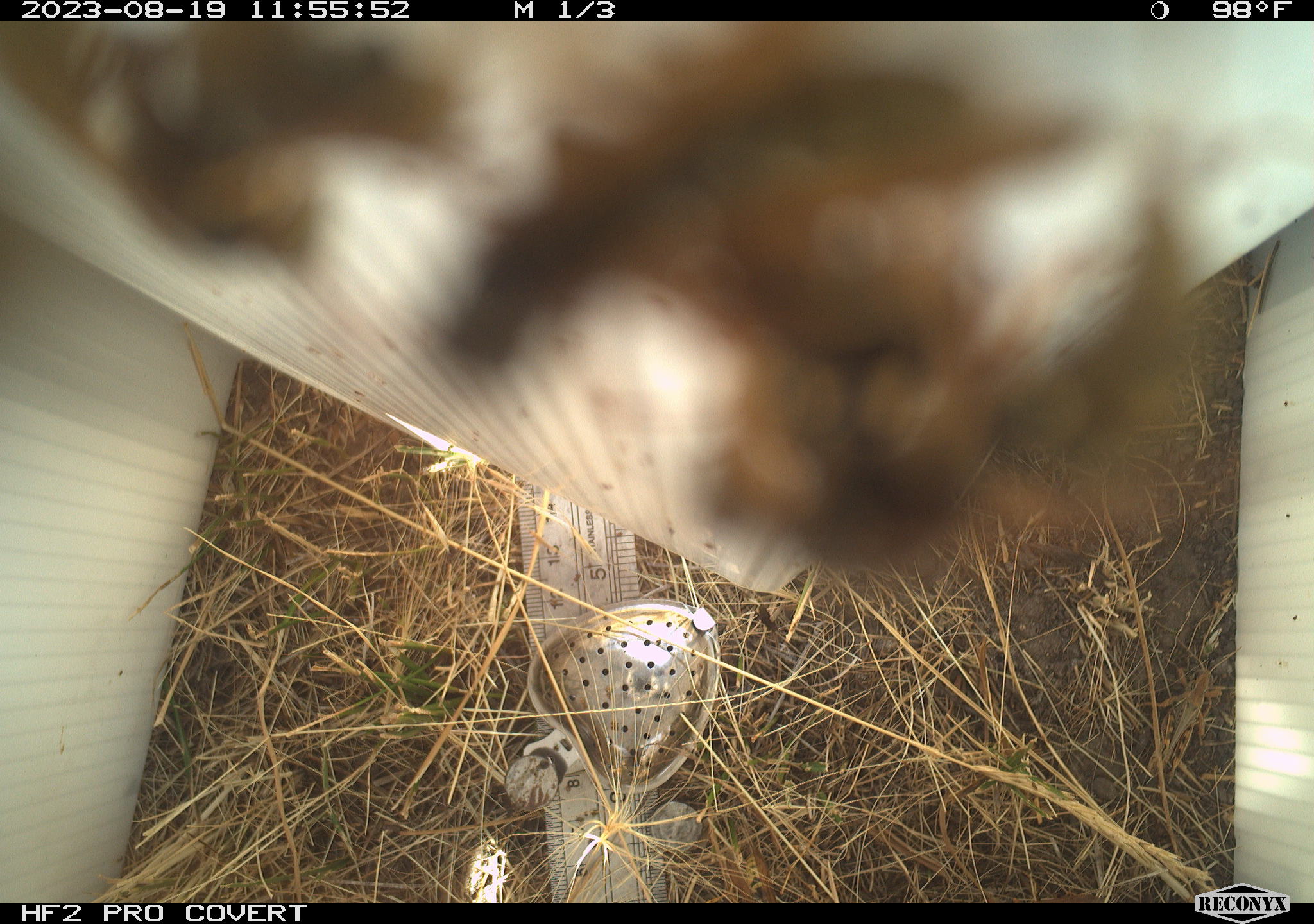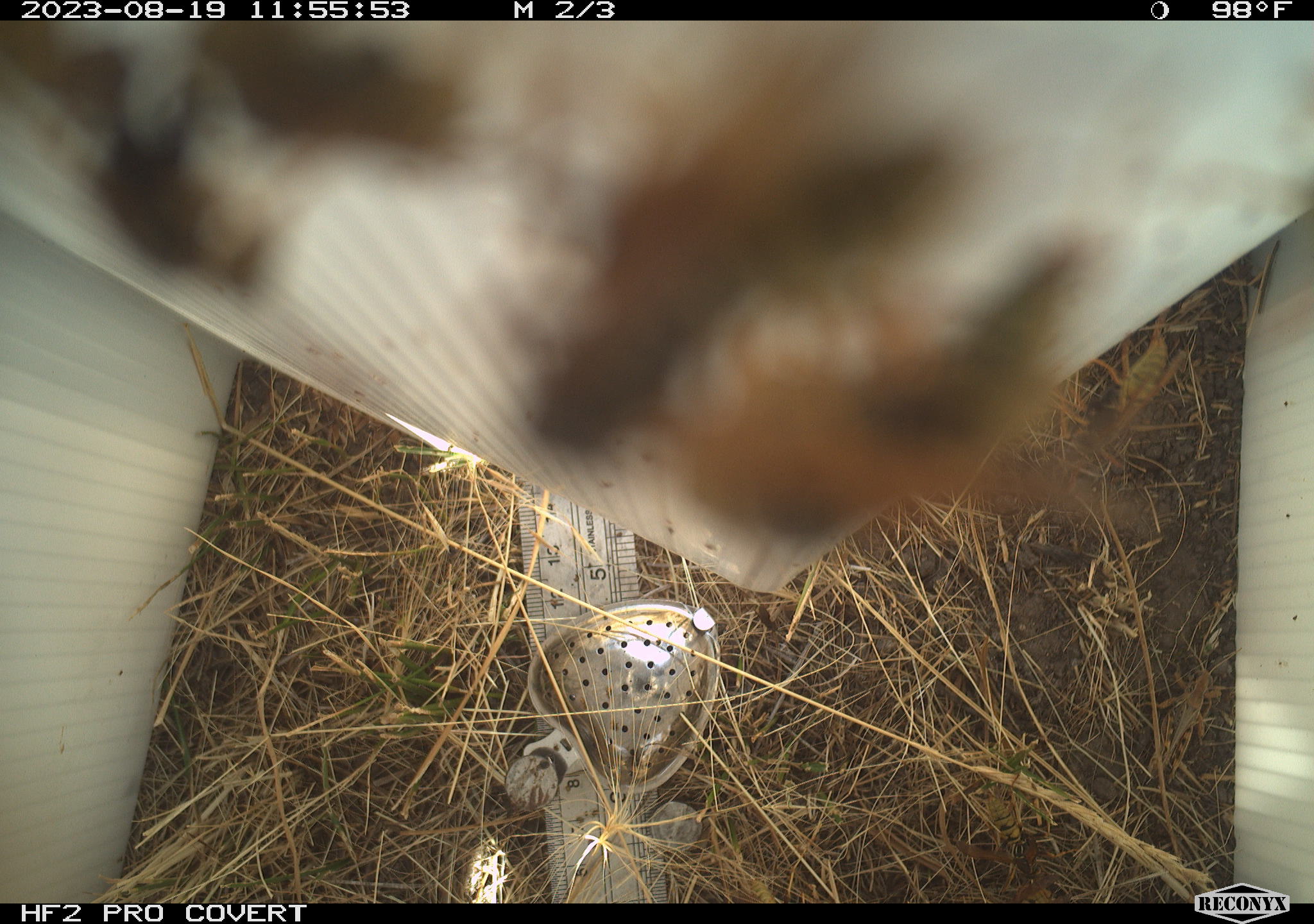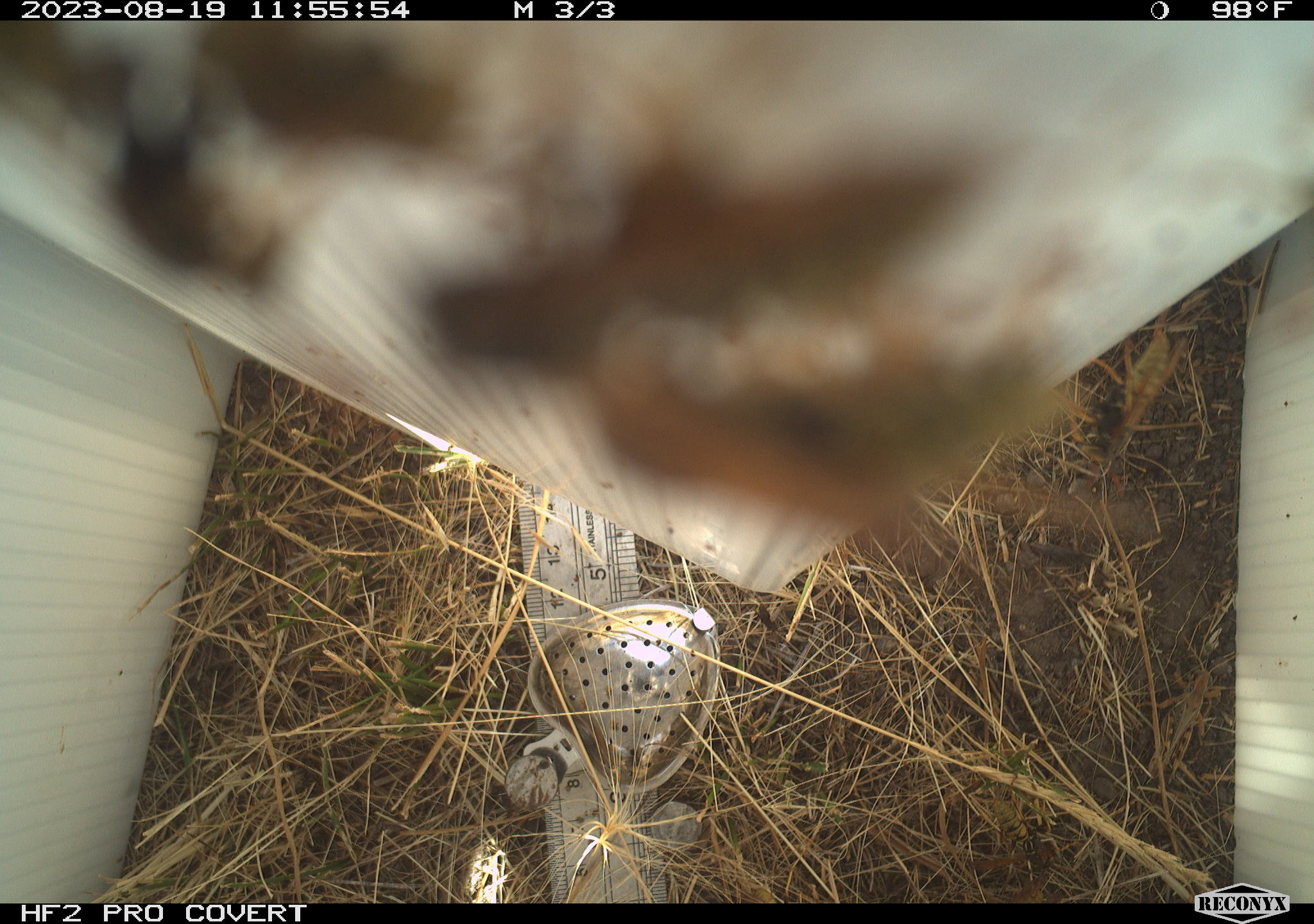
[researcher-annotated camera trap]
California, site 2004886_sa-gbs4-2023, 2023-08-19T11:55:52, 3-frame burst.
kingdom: Animalia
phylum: Arthropoda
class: Insecta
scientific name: Insecta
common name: insect